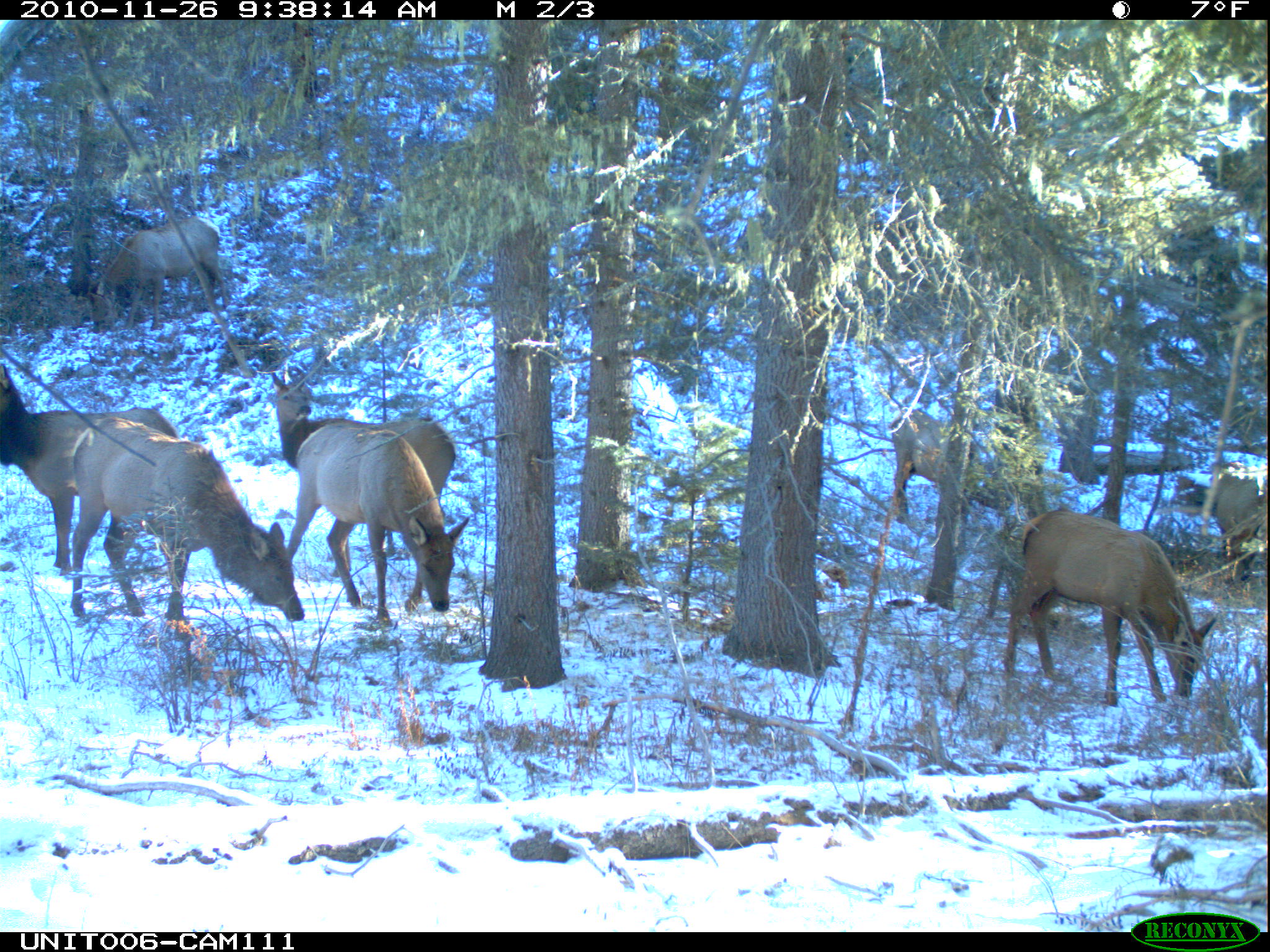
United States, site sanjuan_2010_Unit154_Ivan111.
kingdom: Animalia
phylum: Chordata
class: Mammalia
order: Artiodactyla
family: Cervidae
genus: Cervus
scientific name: Cervus elaphus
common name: red deer